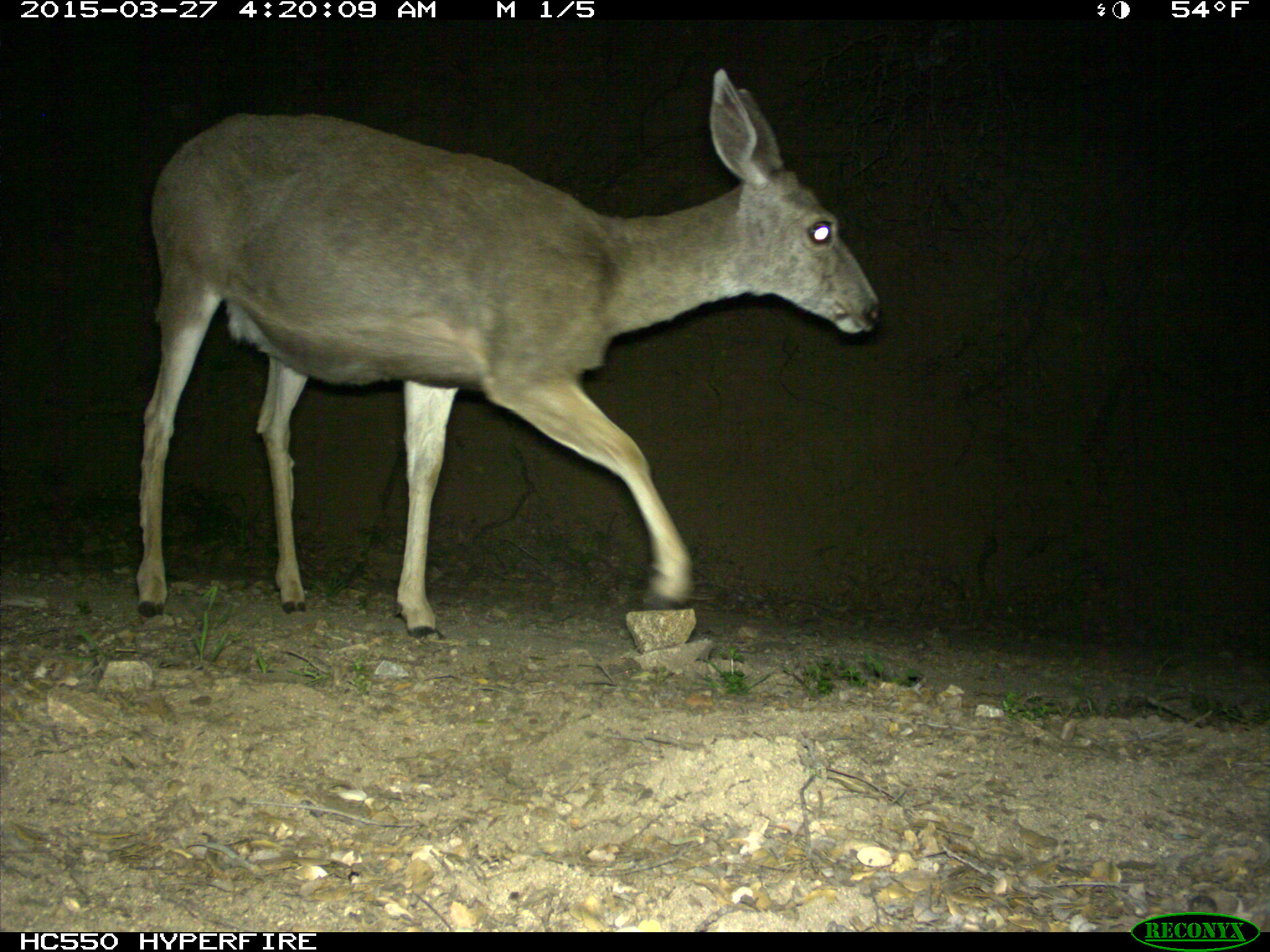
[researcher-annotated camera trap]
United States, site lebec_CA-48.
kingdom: Animalia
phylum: Chordata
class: Mammalia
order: Artiodactyla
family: Cervidae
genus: Odocoileus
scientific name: Odocoileus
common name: deer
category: unidentified deer